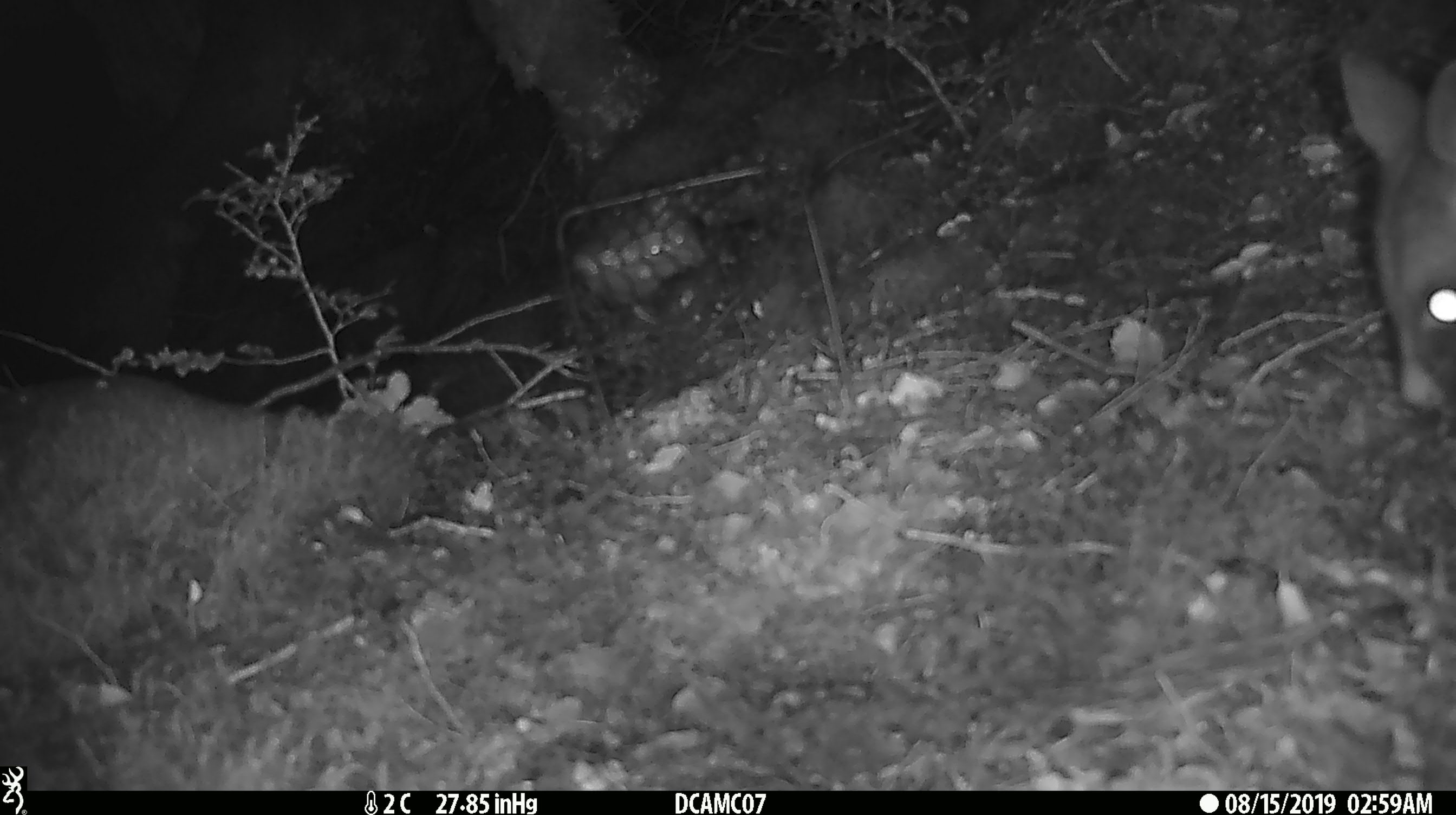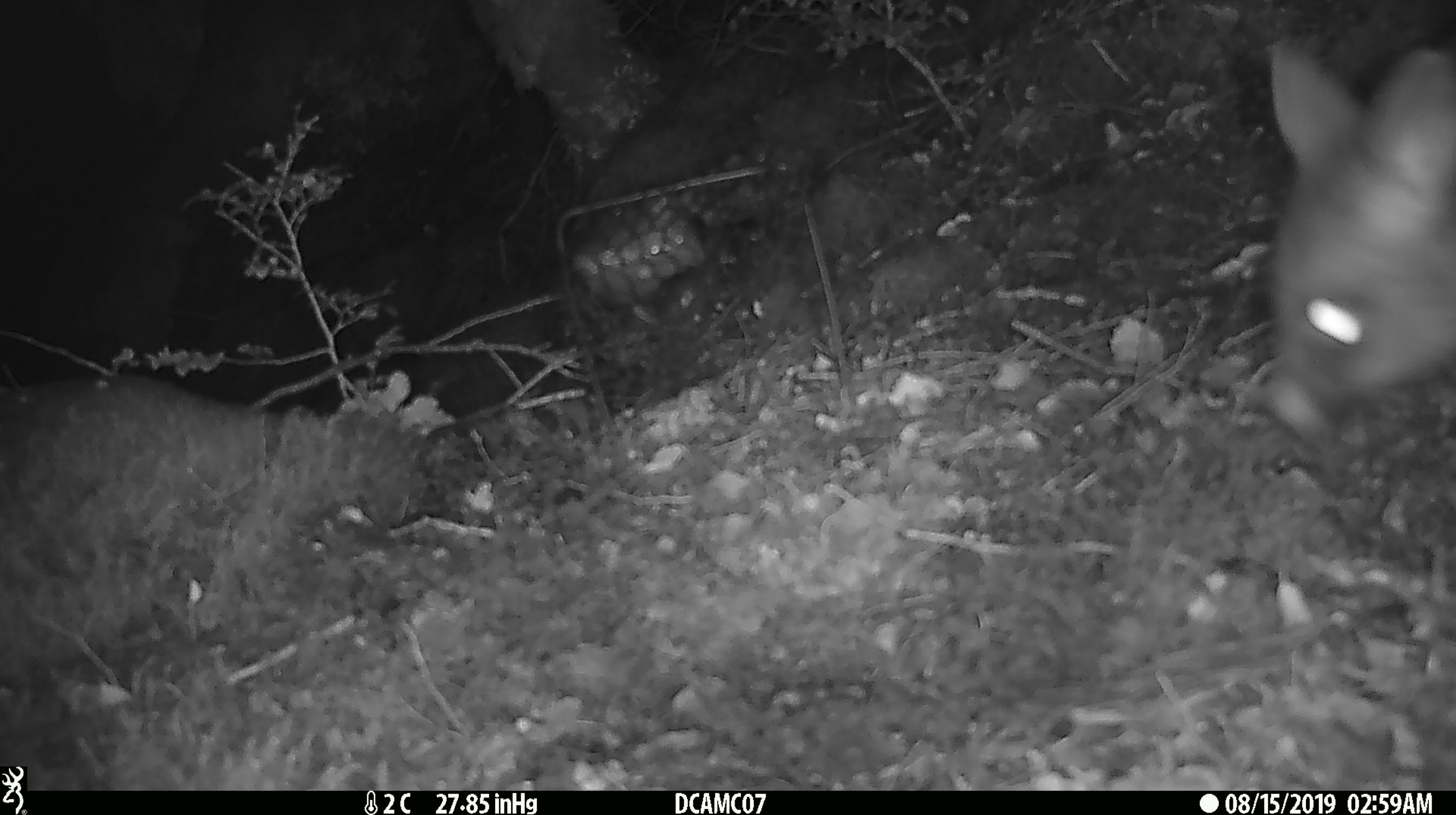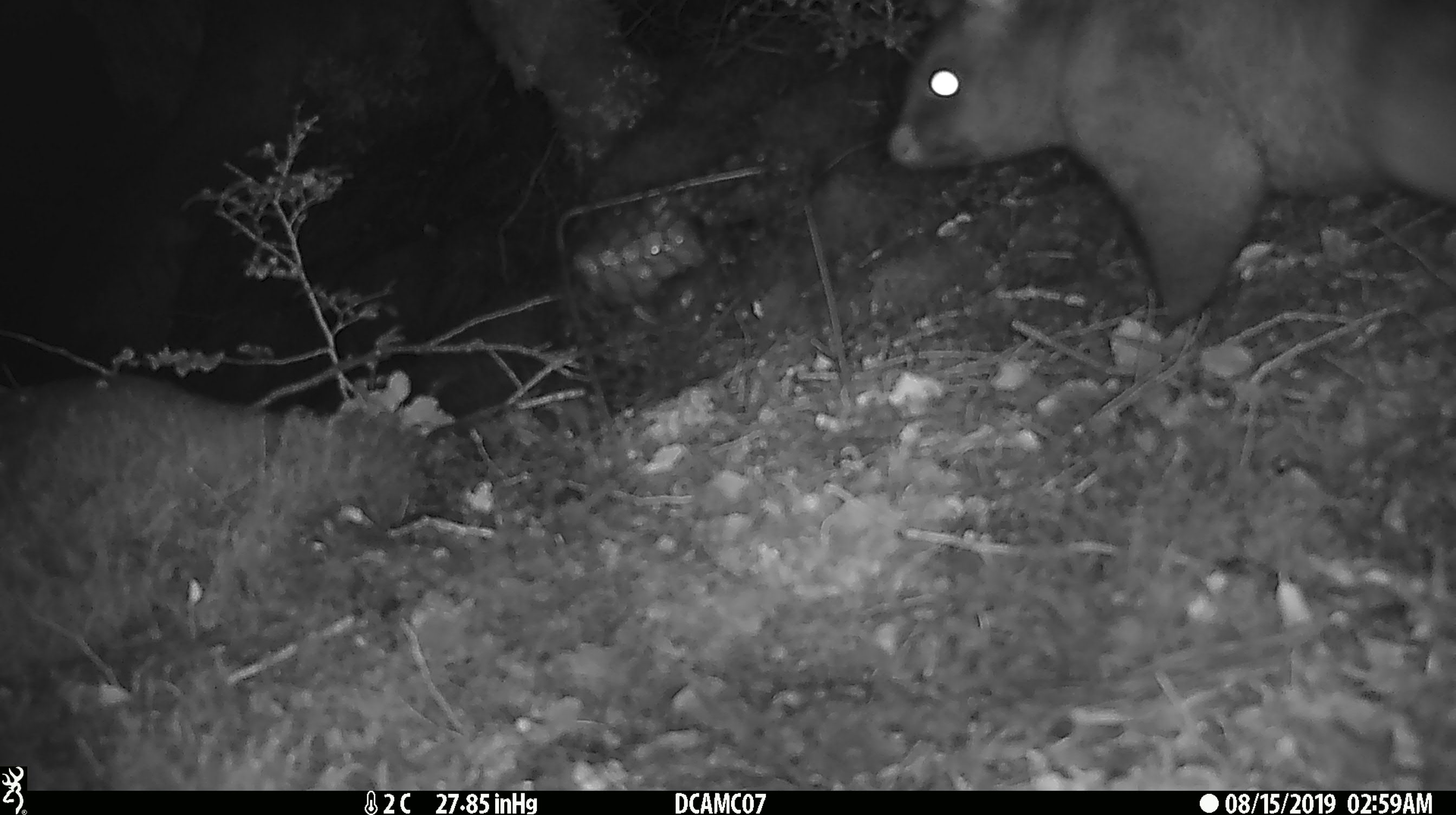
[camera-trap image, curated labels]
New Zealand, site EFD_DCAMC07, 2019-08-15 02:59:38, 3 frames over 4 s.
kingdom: Animalia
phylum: Chordata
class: Mammalia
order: Diprotodontia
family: Phalangeridae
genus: Trichosurus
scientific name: Trichosurus vulpecula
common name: common brushtail possum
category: possum